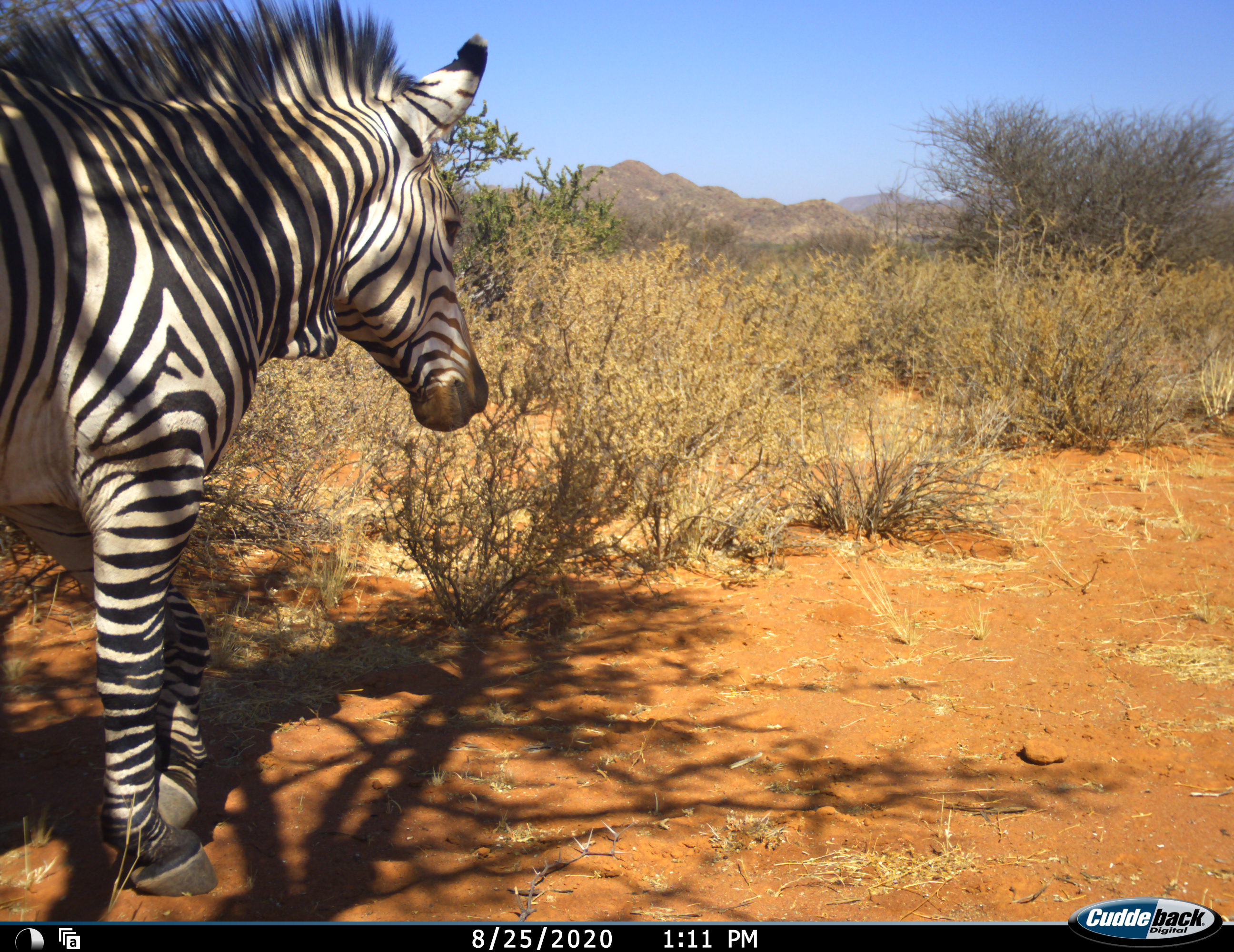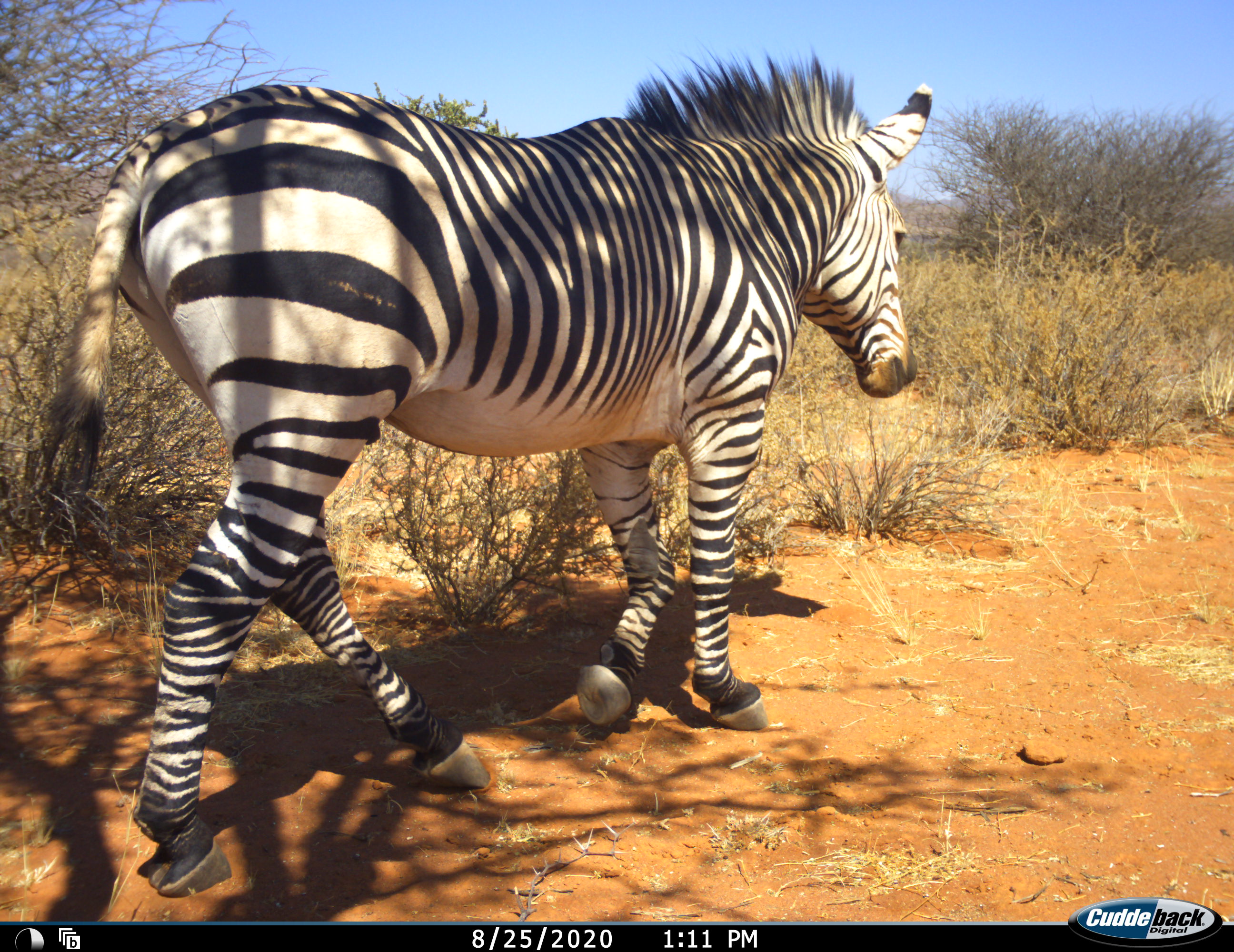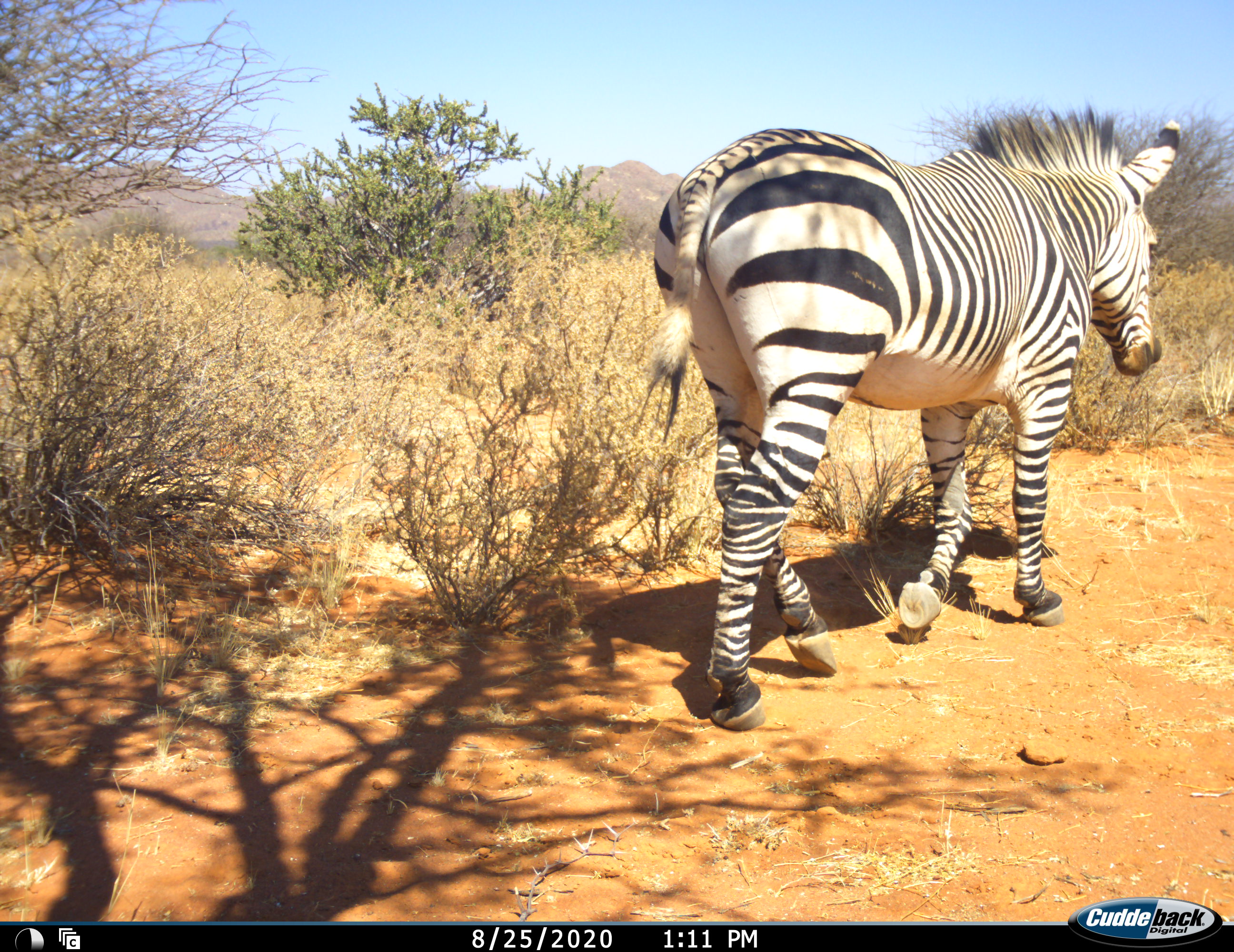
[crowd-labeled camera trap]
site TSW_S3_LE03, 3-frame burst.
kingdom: Animalia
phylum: Chordata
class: Mammalia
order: Perissodactyla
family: Equidae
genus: Equus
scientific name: Equus zebra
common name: mountain zebra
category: zebramountain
Zebramountain (mountain zebra) (Equus zebra), count 1. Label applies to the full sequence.